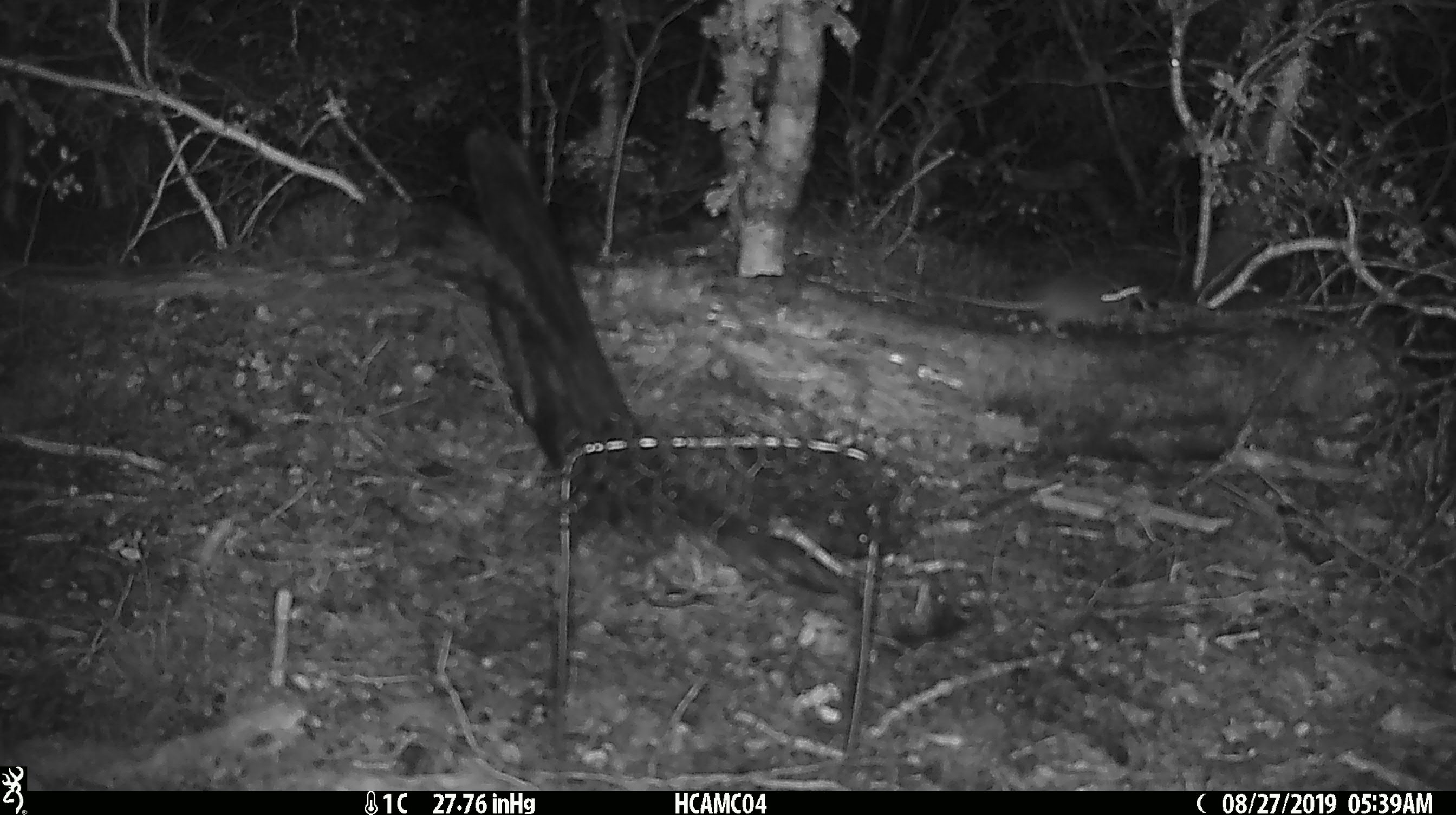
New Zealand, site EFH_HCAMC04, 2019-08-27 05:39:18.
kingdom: Animalia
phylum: Chordata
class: Mammalia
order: Rodentia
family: Muridae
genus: Mus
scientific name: Mus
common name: mouse